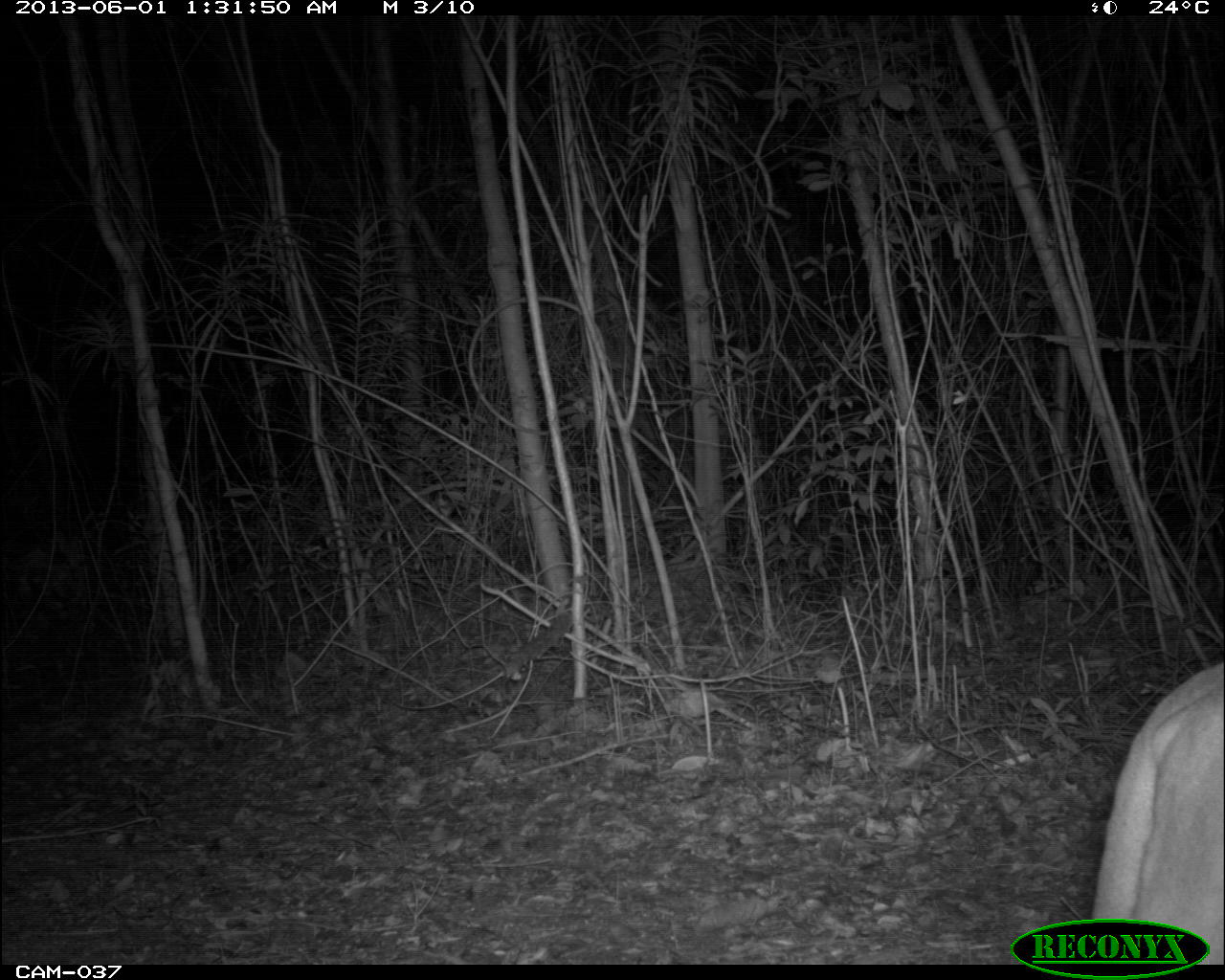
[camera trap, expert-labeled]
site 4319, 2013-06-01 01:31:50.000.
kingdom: Animalia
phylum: Chordata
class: Mammalia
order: Carnivora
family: Felidae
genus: Puma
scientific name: Puma concolor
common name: mountain lion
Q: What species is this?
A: Puma concolor (mountain lion).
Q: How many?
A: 1.